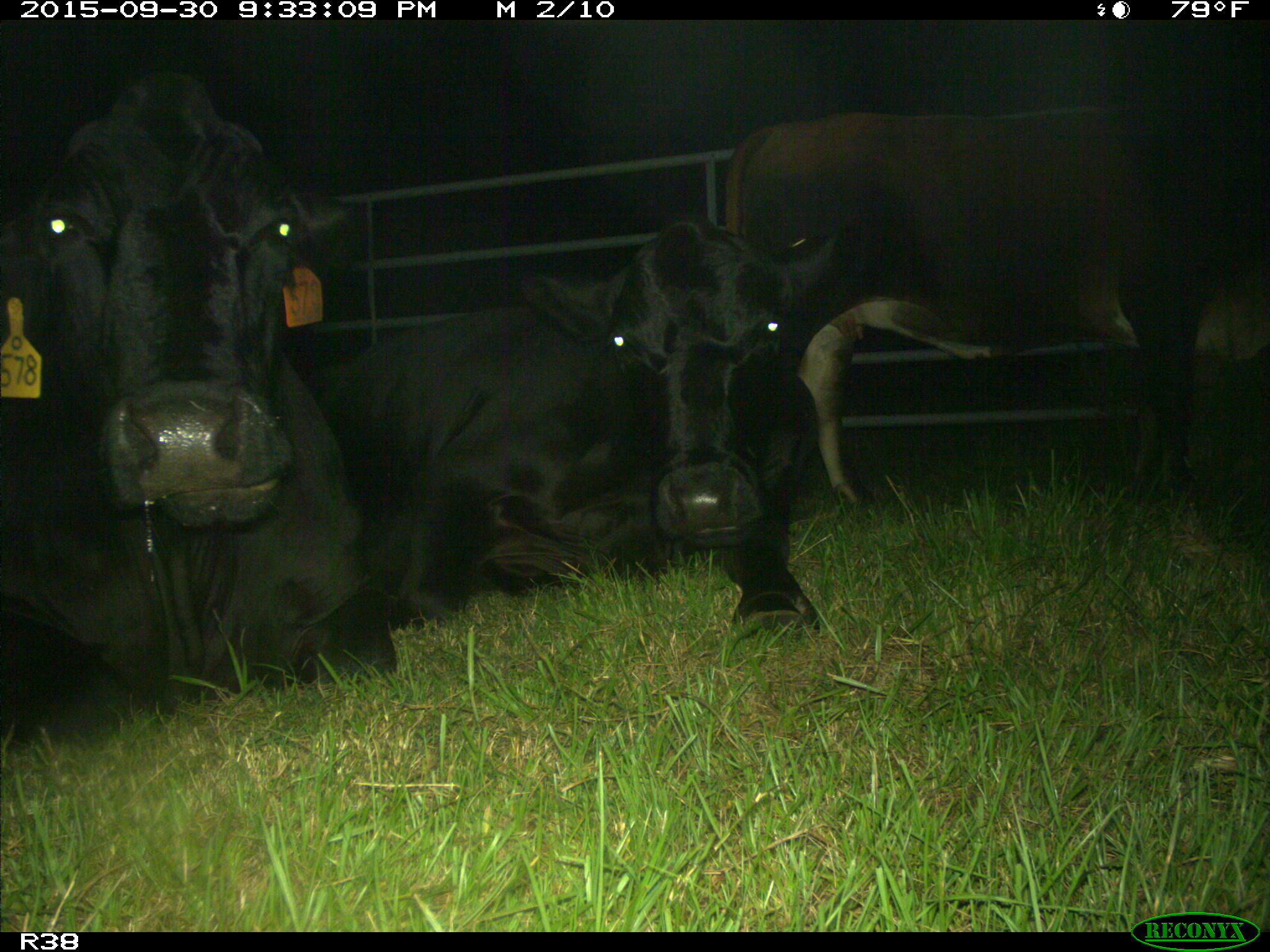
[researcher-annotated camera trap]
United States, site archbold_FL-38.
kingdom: Animalia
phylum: Chordata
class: Mammalia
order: Artiodactyla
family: Bovidae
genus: Bos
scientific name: Bos taurus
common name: domestic cow